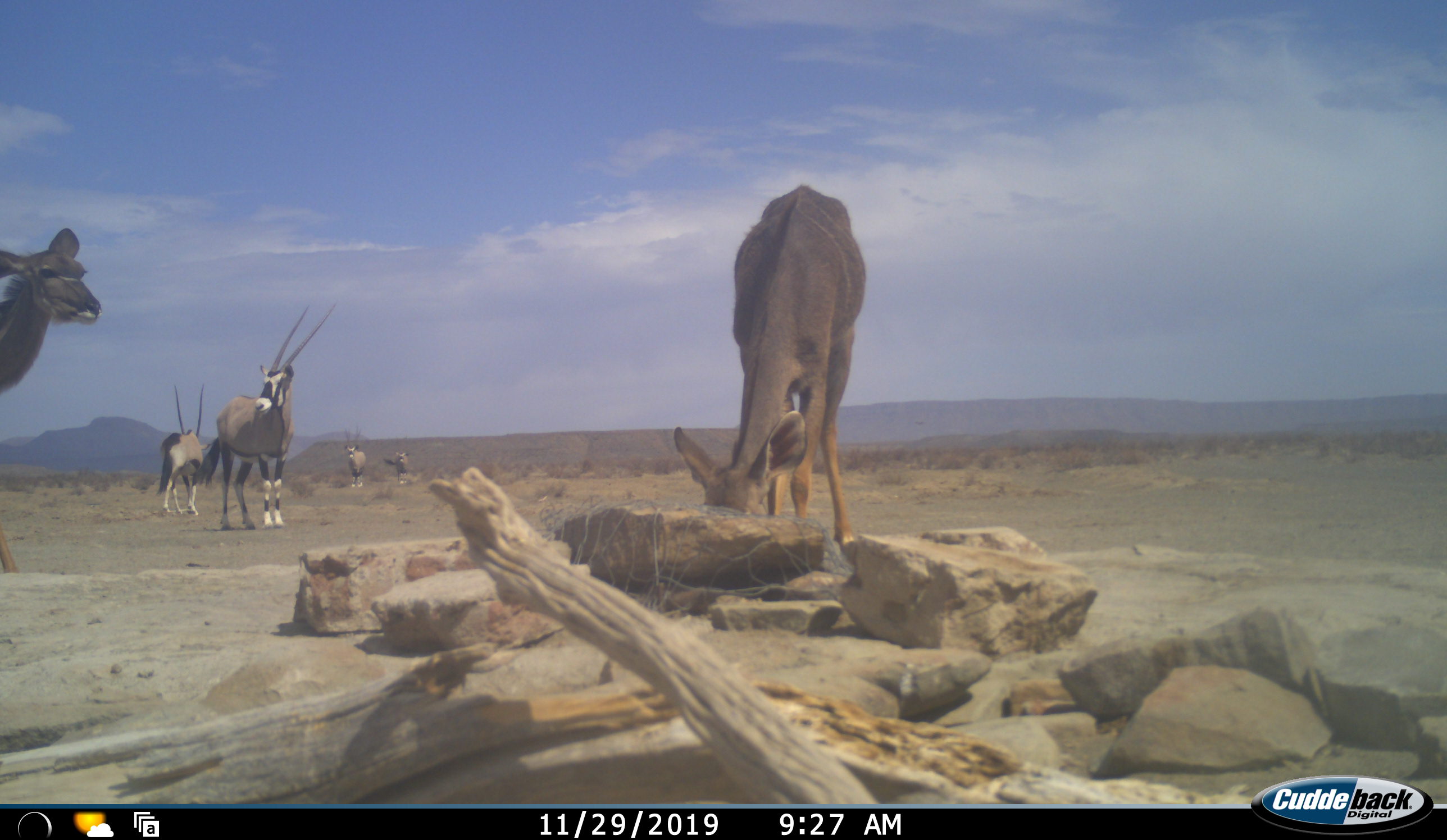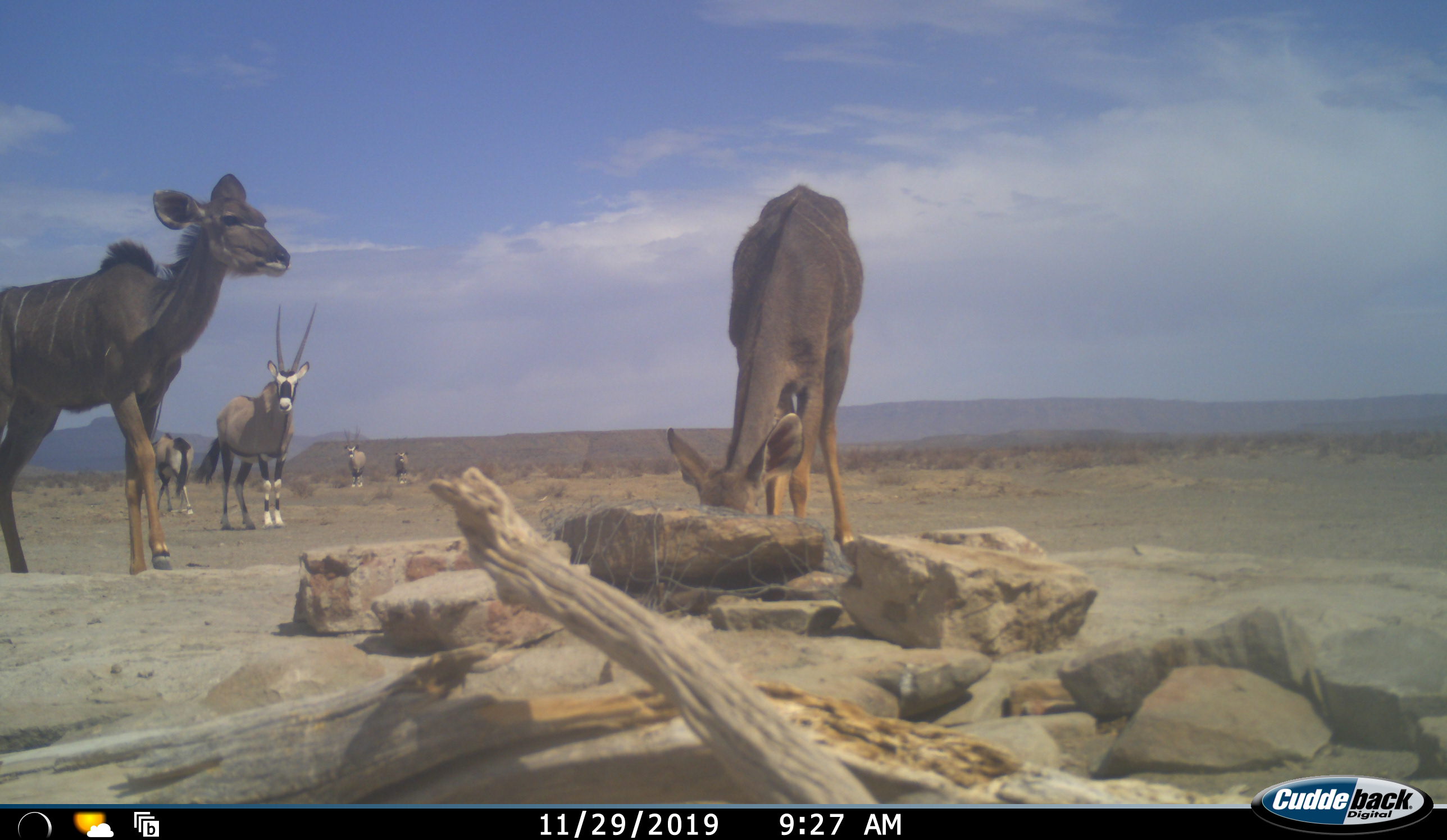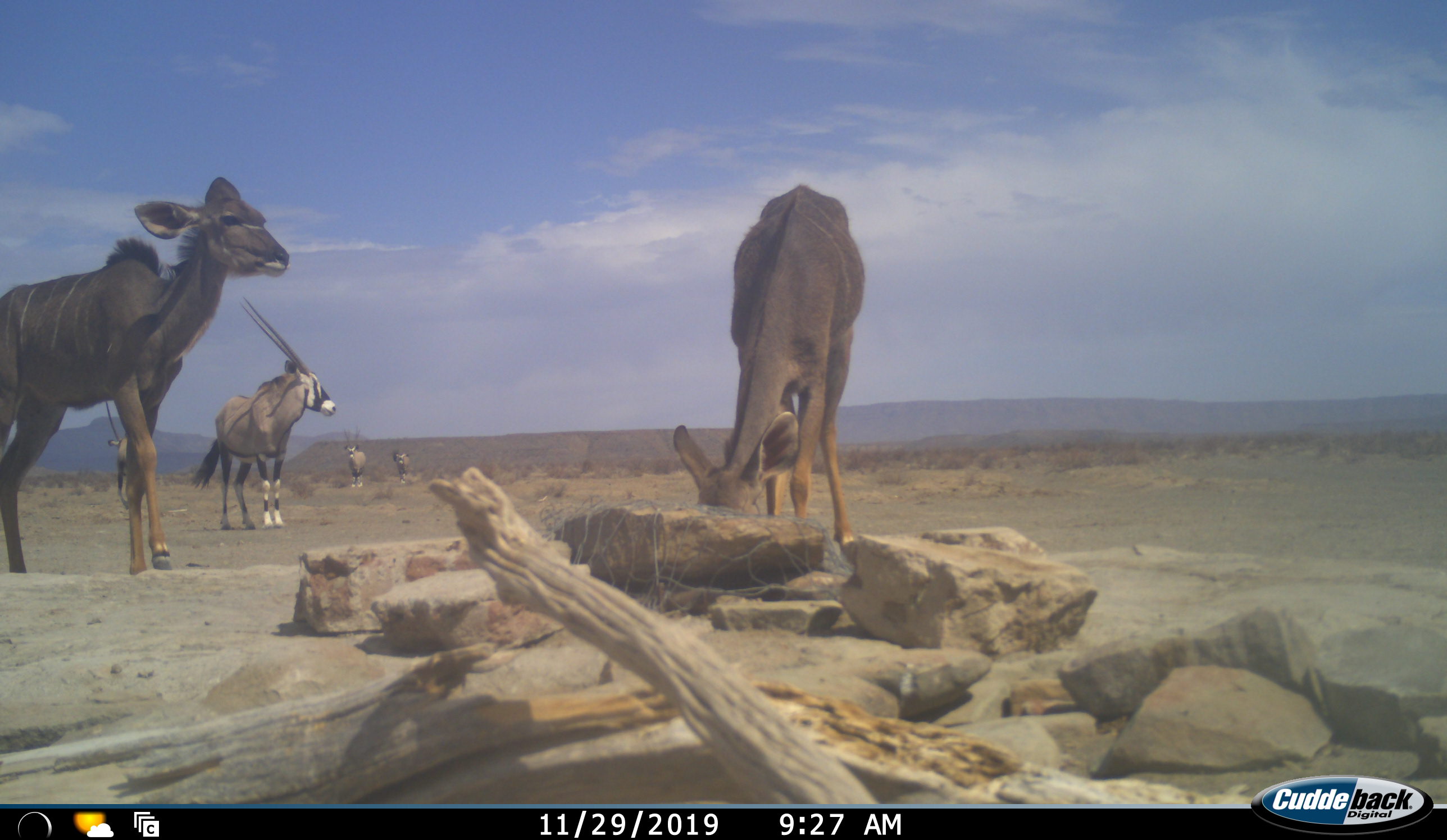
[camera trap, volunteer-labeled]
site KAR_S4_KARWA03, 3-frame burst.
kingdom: Animalia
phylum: Chordata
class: Mammalia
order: Artiodactyla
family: Bovidae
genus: Oryx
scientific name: Oryx gazella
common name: gemsbok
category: oryx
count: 4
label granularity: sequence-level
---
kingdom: Animalia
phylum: Chordata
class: Mammalia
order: Artiodactyla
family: Bovidae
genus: Tragelaphus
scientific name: Tragelaphus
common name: kudu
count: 2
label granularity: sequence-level